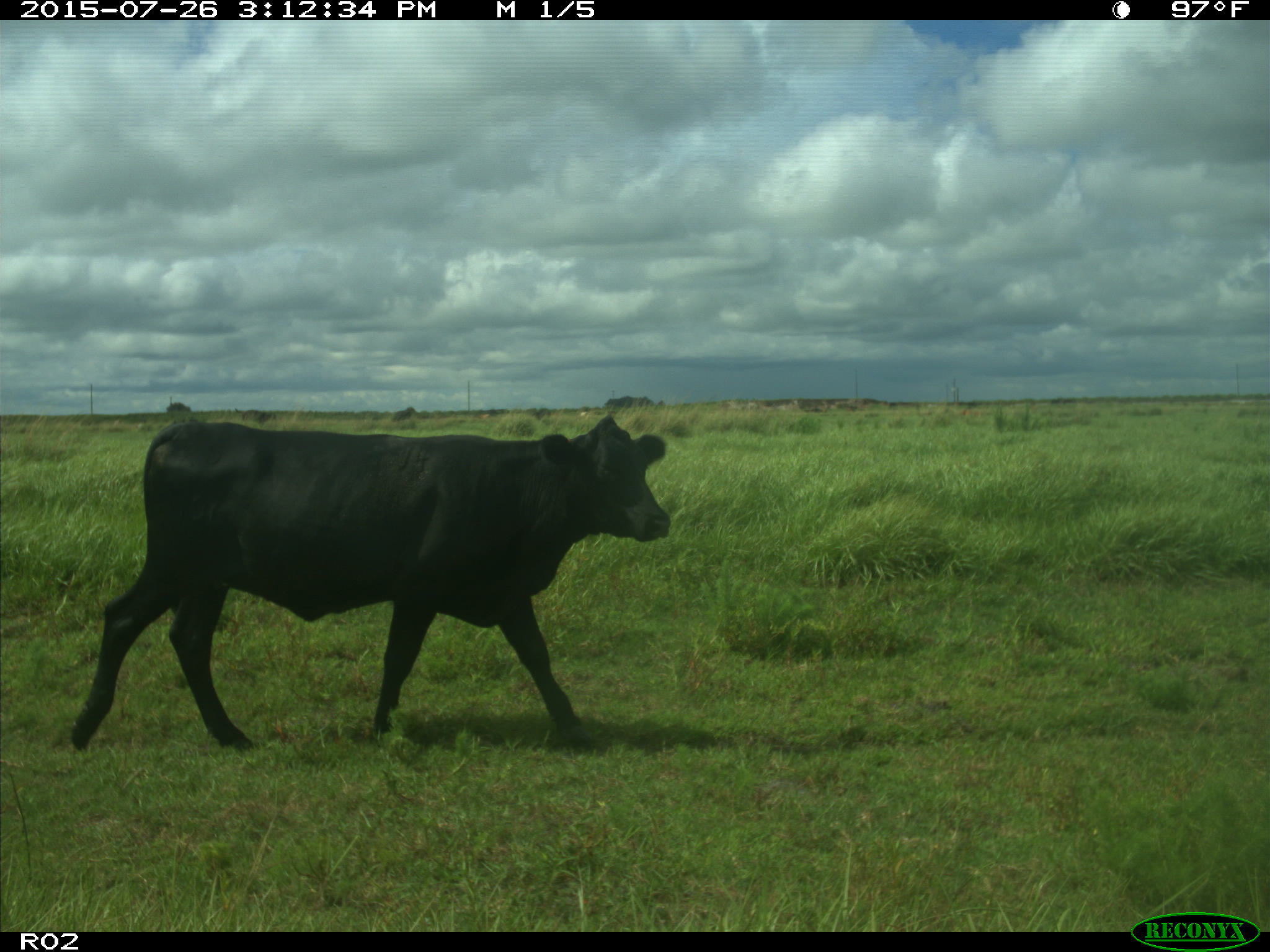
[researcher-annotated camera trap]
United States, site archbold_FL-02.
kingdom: Animalia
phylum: Chordata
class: Mammalia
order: Artiodactyla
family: Bovidae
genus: Bos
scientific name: Bos taurus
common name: domestic cow